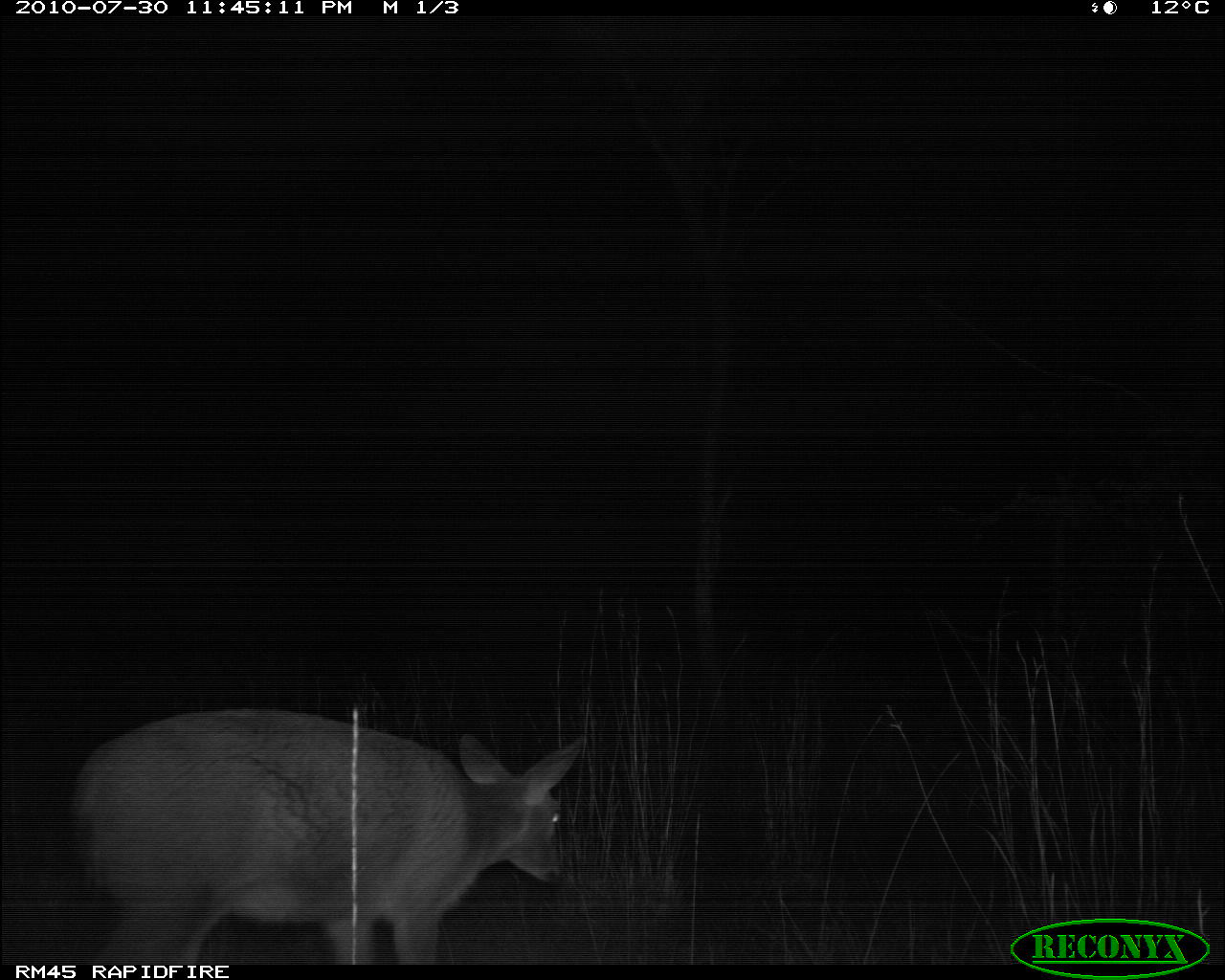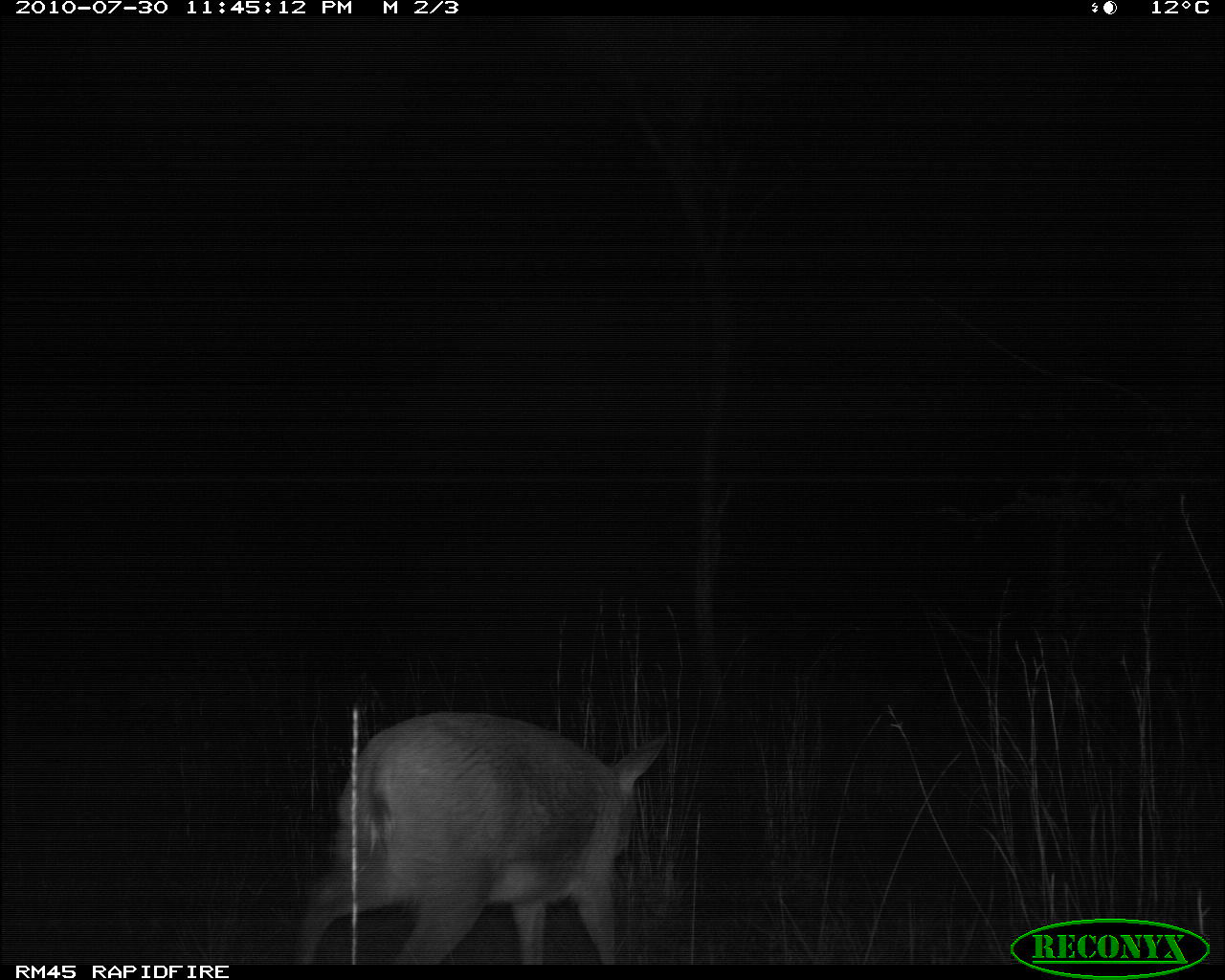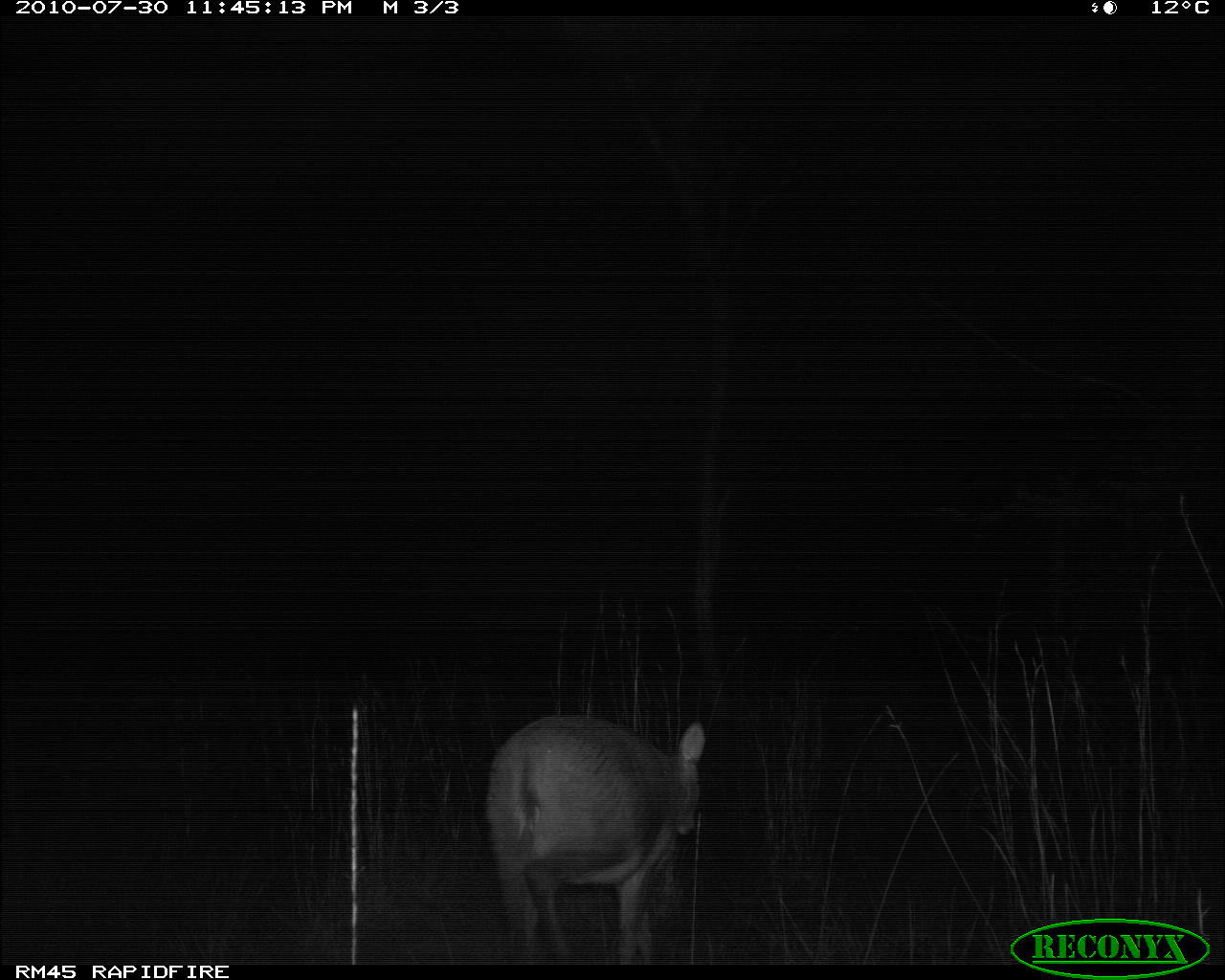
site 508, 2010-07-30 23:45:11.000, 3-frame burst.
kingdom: Animalia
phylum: Chordata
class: Mammalia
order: Artiodactyla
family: Bovidae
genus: Sylvicapra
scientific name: Sylvicapra grimmia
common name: bush duiker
Sylvicapra grimmia (bush duiker), count 1.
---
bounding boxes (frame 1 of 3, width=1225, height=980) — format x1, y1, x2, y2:
sylvicapra grimmia: 63, 704, 591, 965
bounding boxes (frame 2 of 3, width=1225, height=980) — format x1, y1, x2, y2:
sylvicapra grimmia: 291, 709, 670, 965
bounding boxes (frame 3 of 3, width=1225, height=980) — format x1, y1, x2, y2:
sylvicapra grimmia: 485, 713, 706, 965